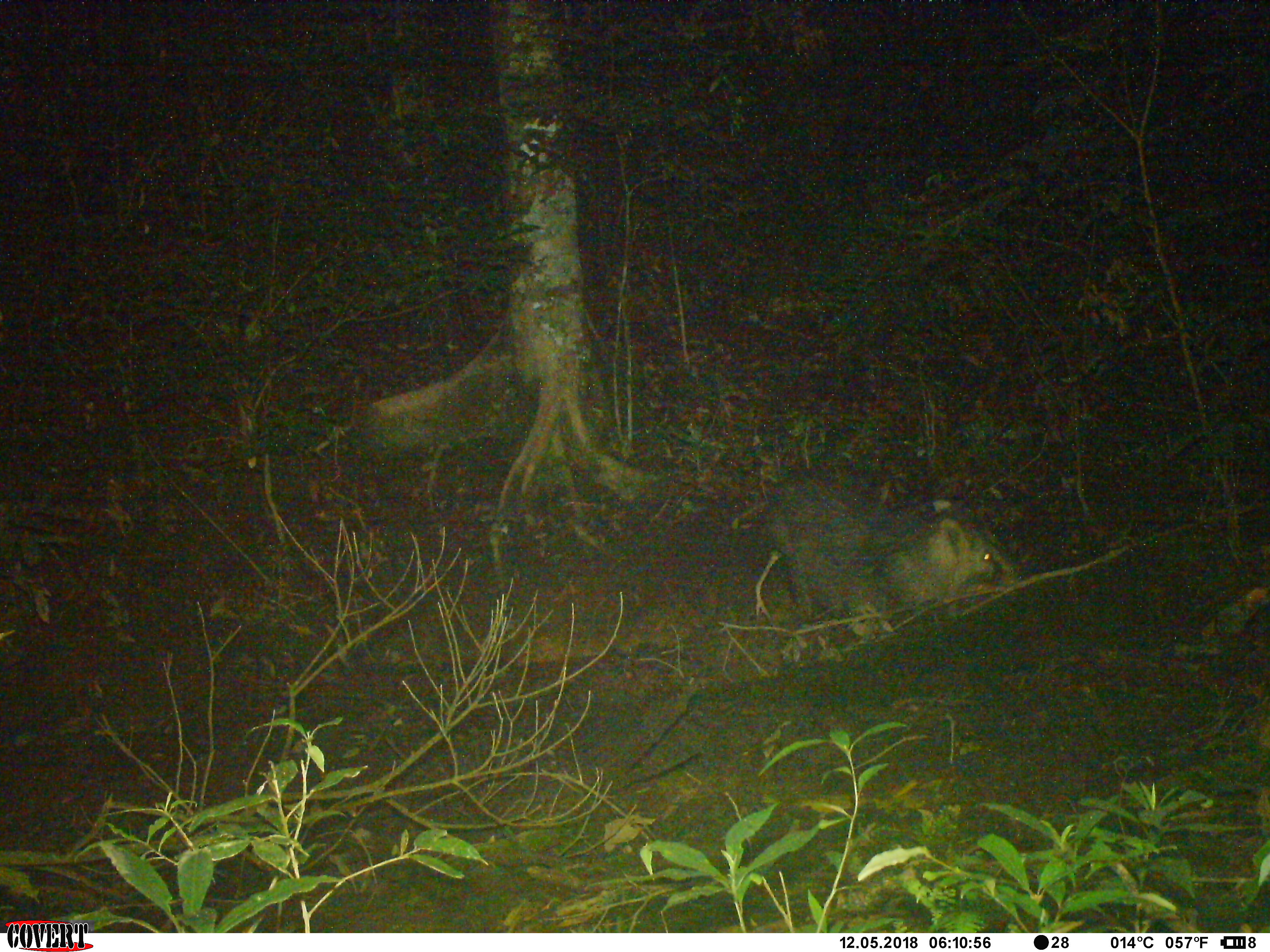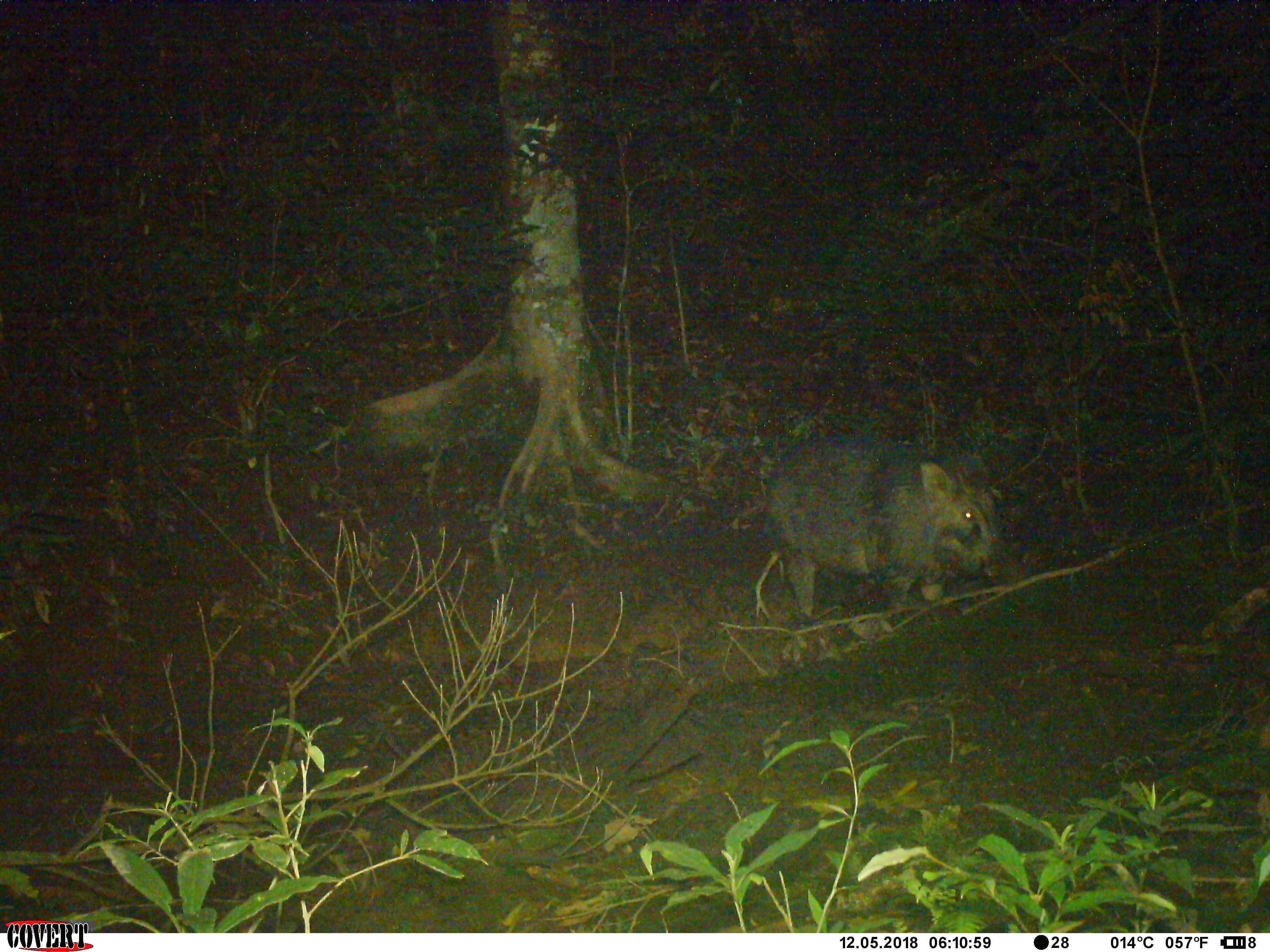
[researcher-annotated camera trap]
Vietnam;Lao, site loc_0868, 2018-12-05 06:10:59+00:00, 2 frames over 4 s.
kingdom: Animalia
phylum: Chordata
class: Mammalia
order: Artiodactyla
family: Suidae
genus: Sus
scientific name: Sus scrofa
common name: eurasian wild pig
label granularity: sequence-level